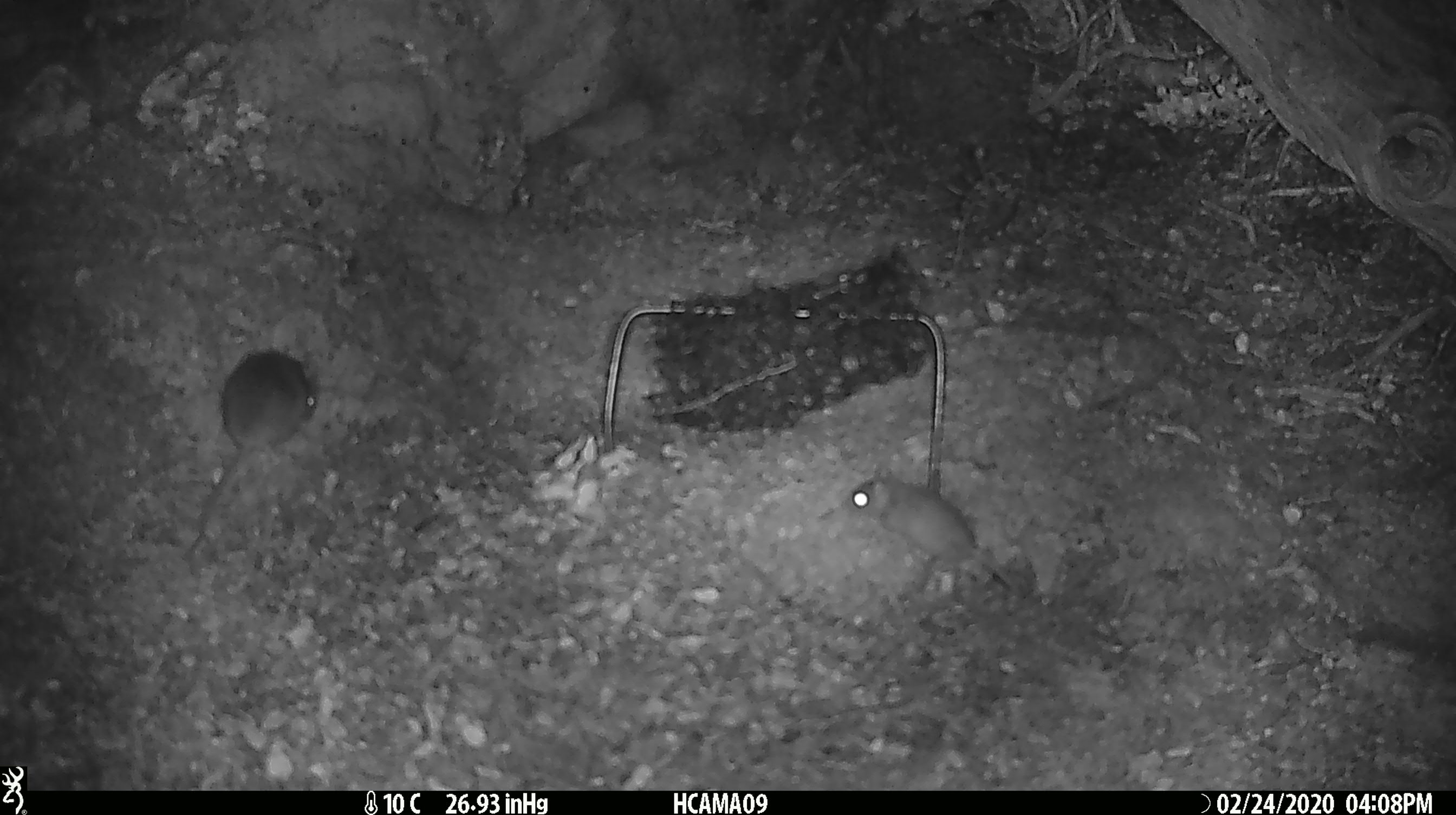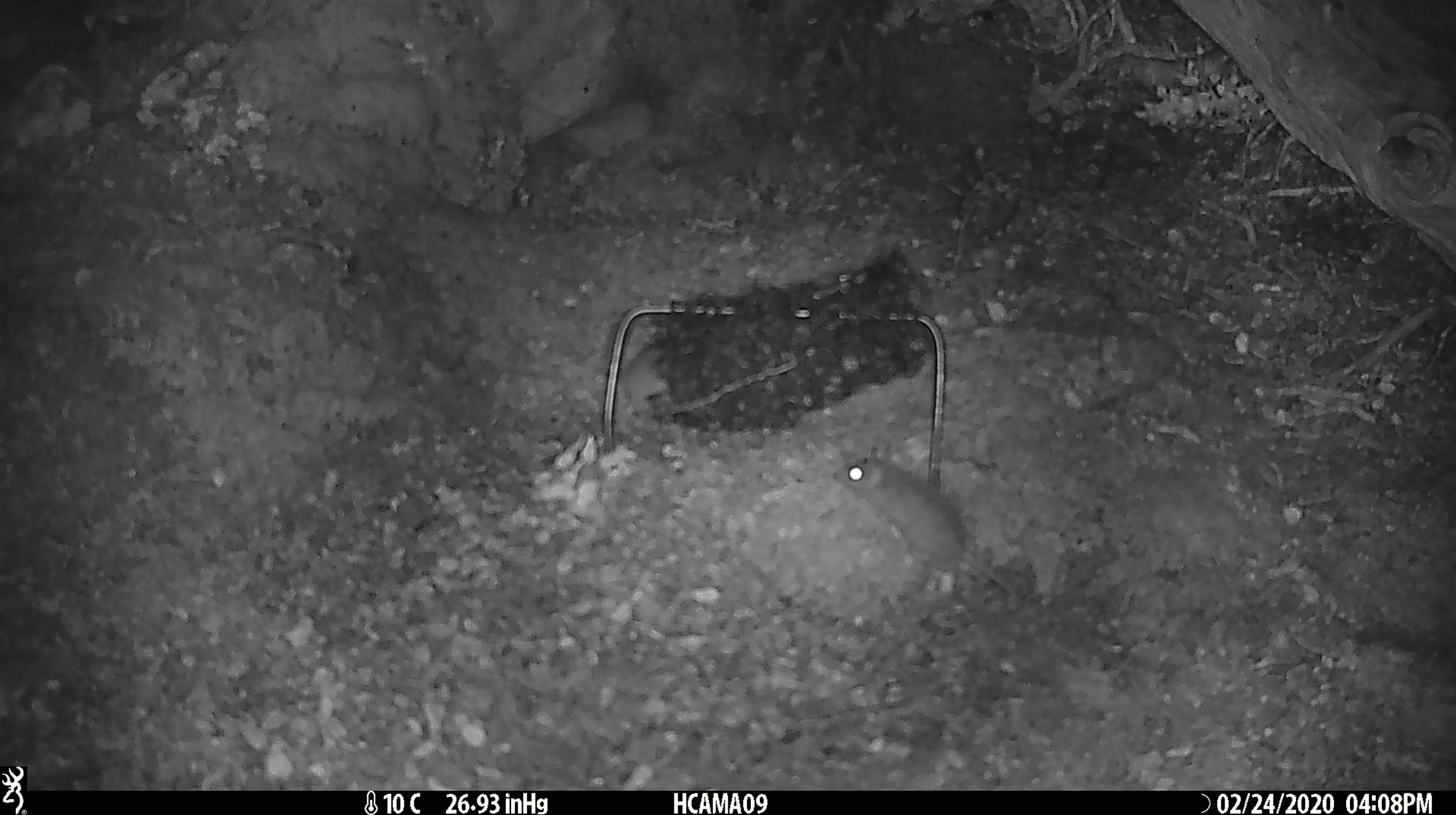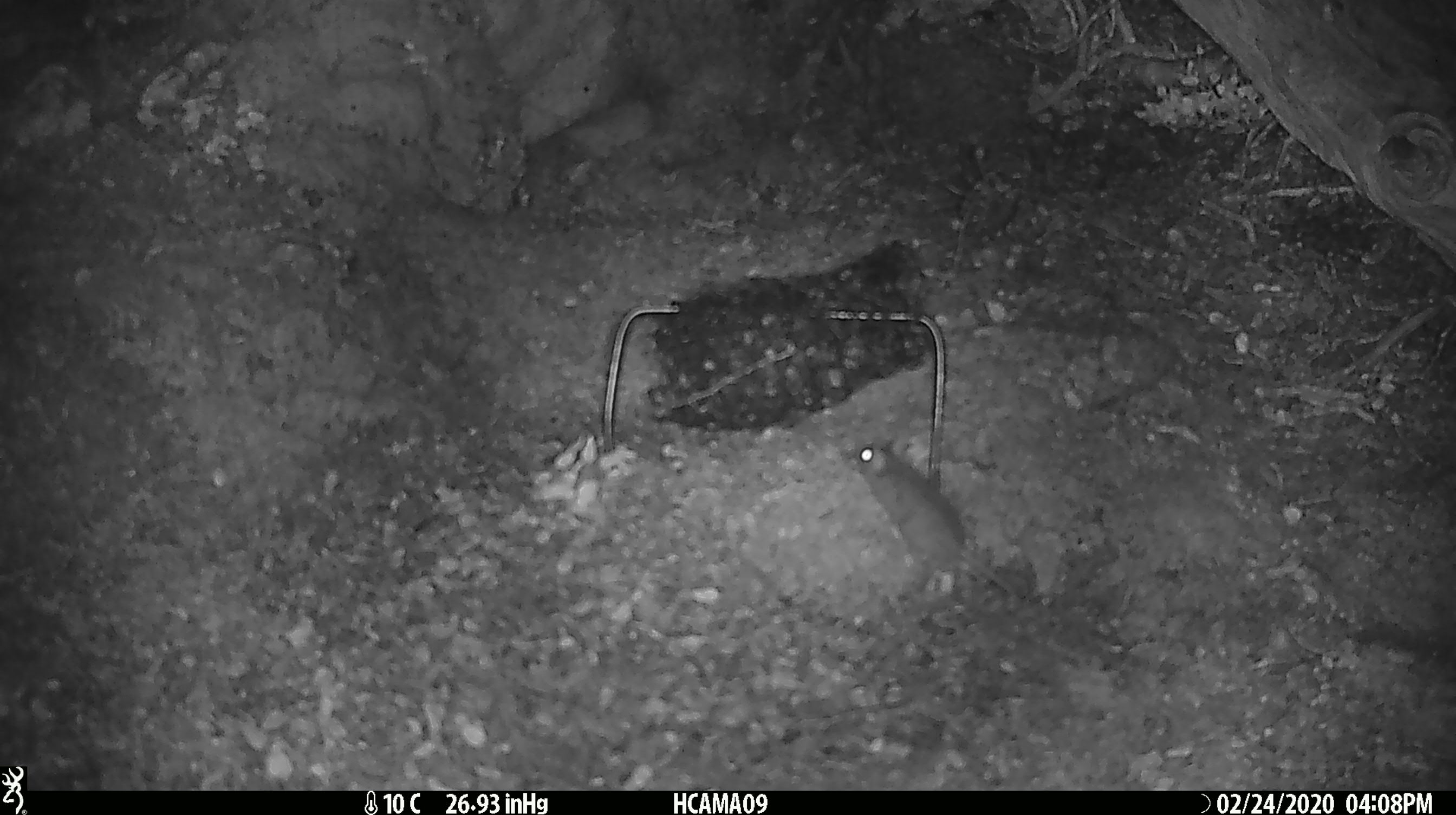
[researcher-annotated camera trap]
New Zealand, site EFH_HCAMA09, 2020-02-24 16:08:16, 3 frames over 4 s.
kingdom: Animalia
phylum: Chordata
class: Mammalia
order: Rodentia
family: Muridae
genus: Mus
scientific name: Mus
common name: mouse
Mouse (Mus).